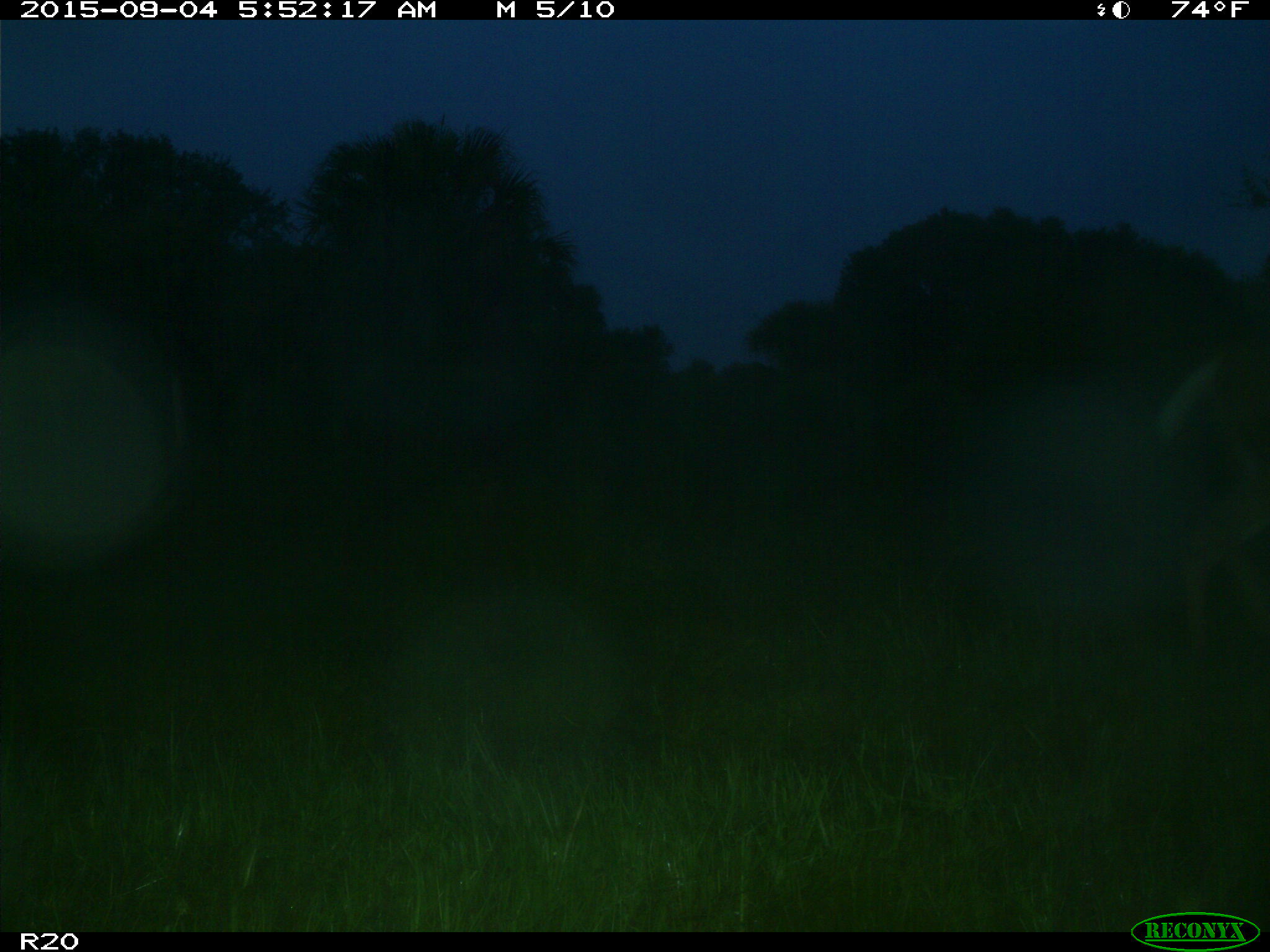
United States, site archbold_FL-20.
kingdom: Animalia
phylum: Chordata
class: Mammalia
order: Artiodactyla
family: Cervidae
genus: Odocoileus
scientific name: Odocoileus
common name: deer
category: unidentified deer